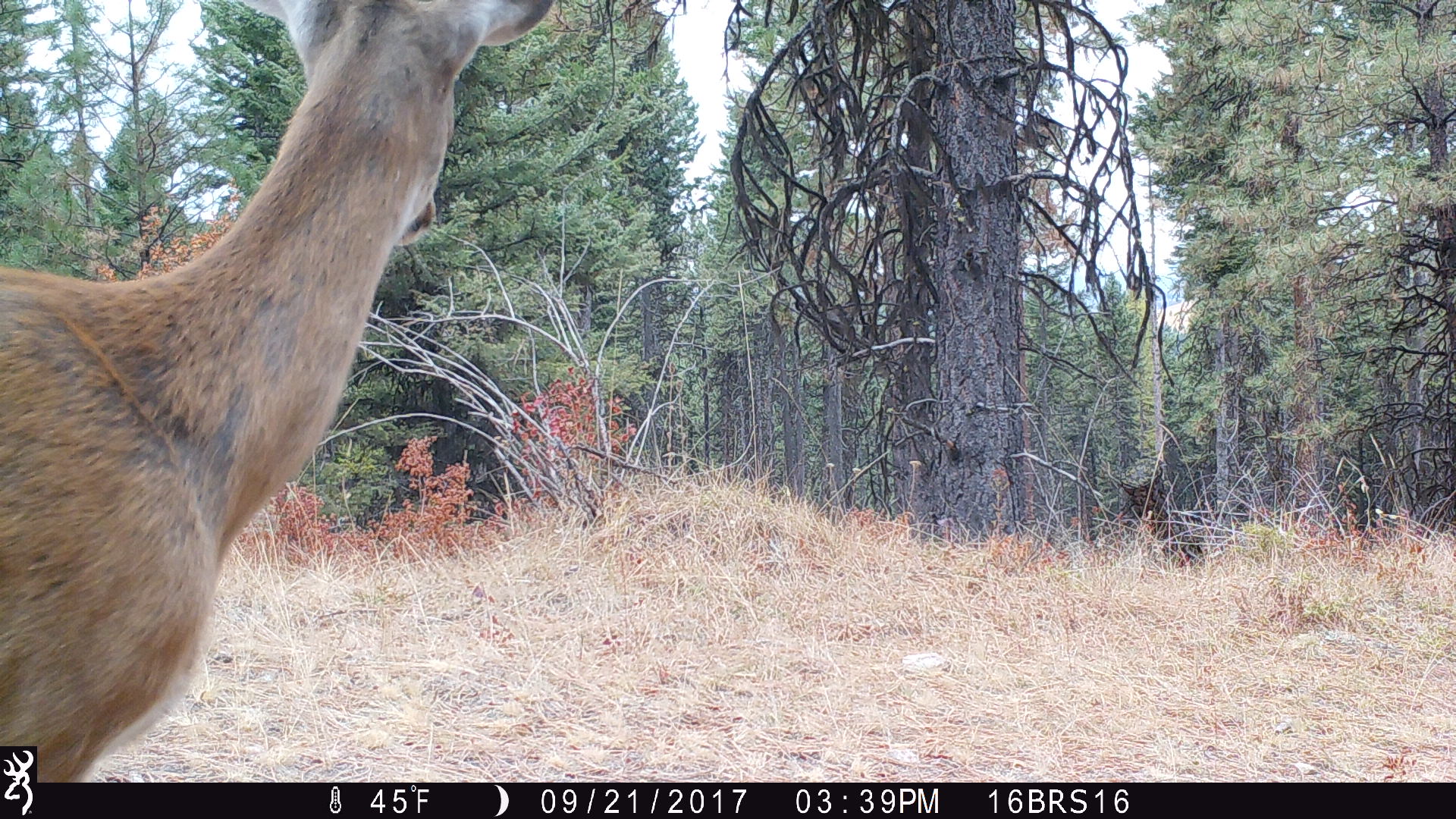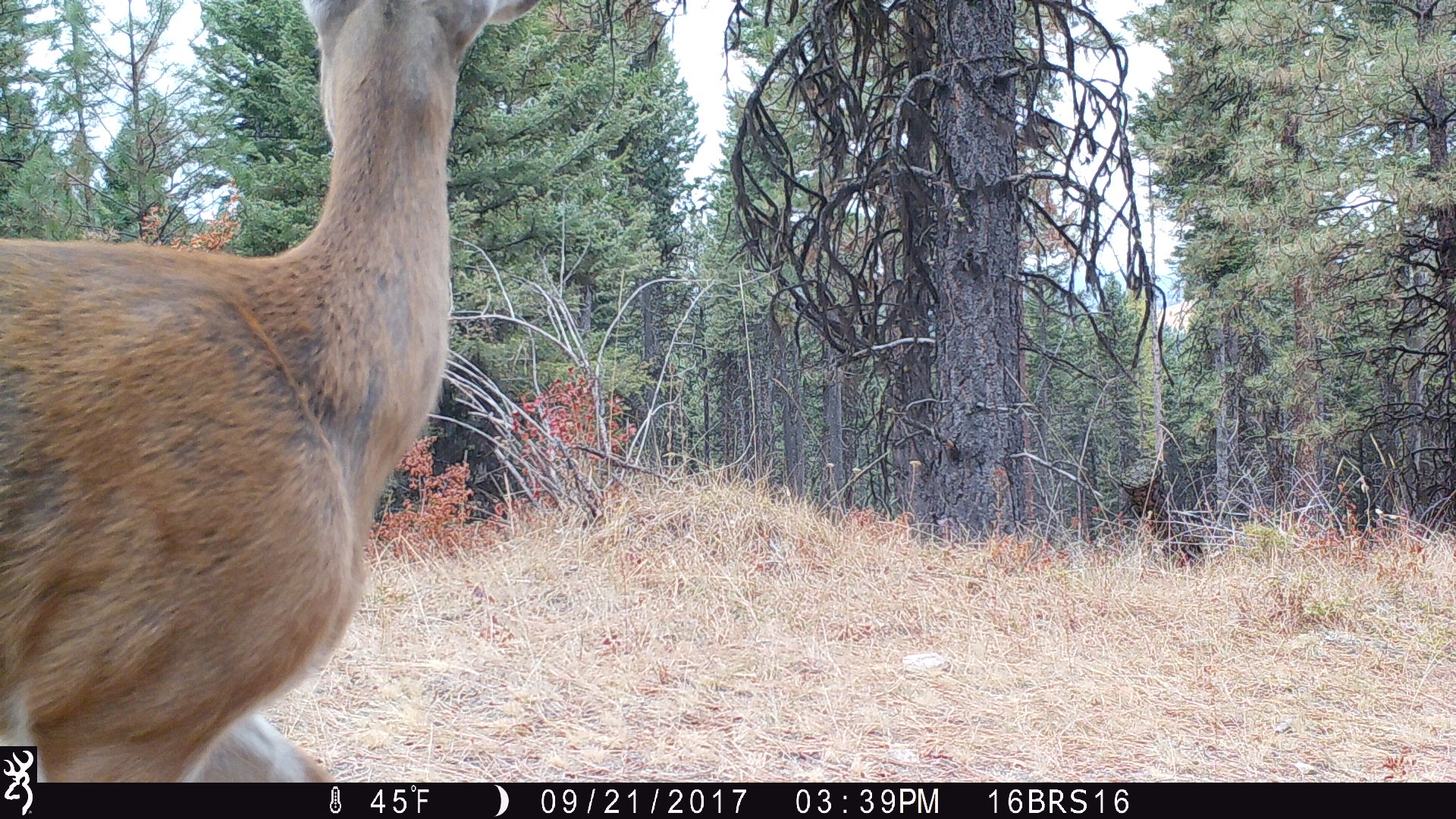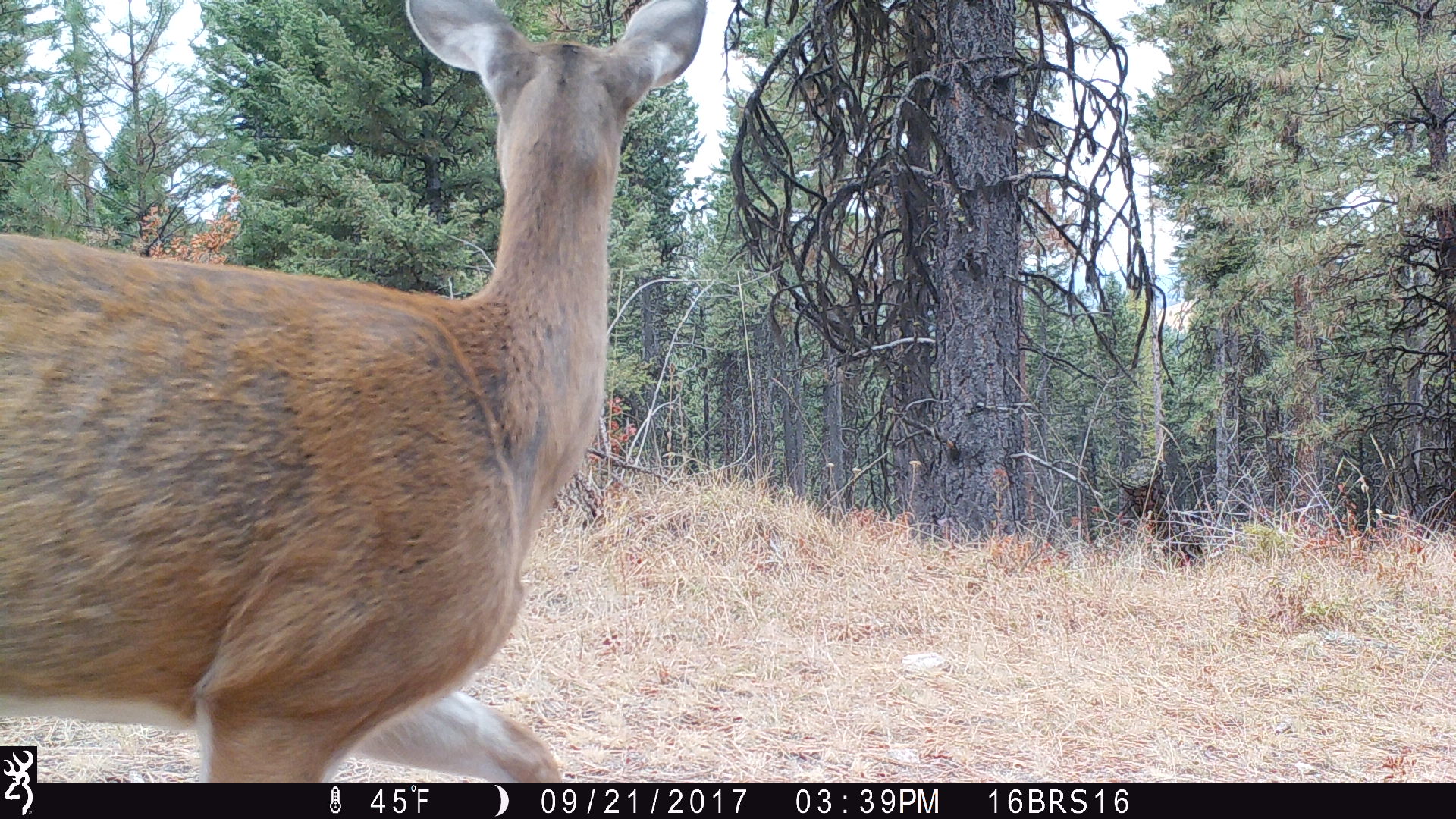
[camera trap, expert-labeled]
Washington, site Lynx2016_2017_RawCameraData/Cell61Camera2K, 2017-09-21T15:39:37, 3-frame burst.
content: unidentified animal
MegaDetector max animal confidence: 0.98